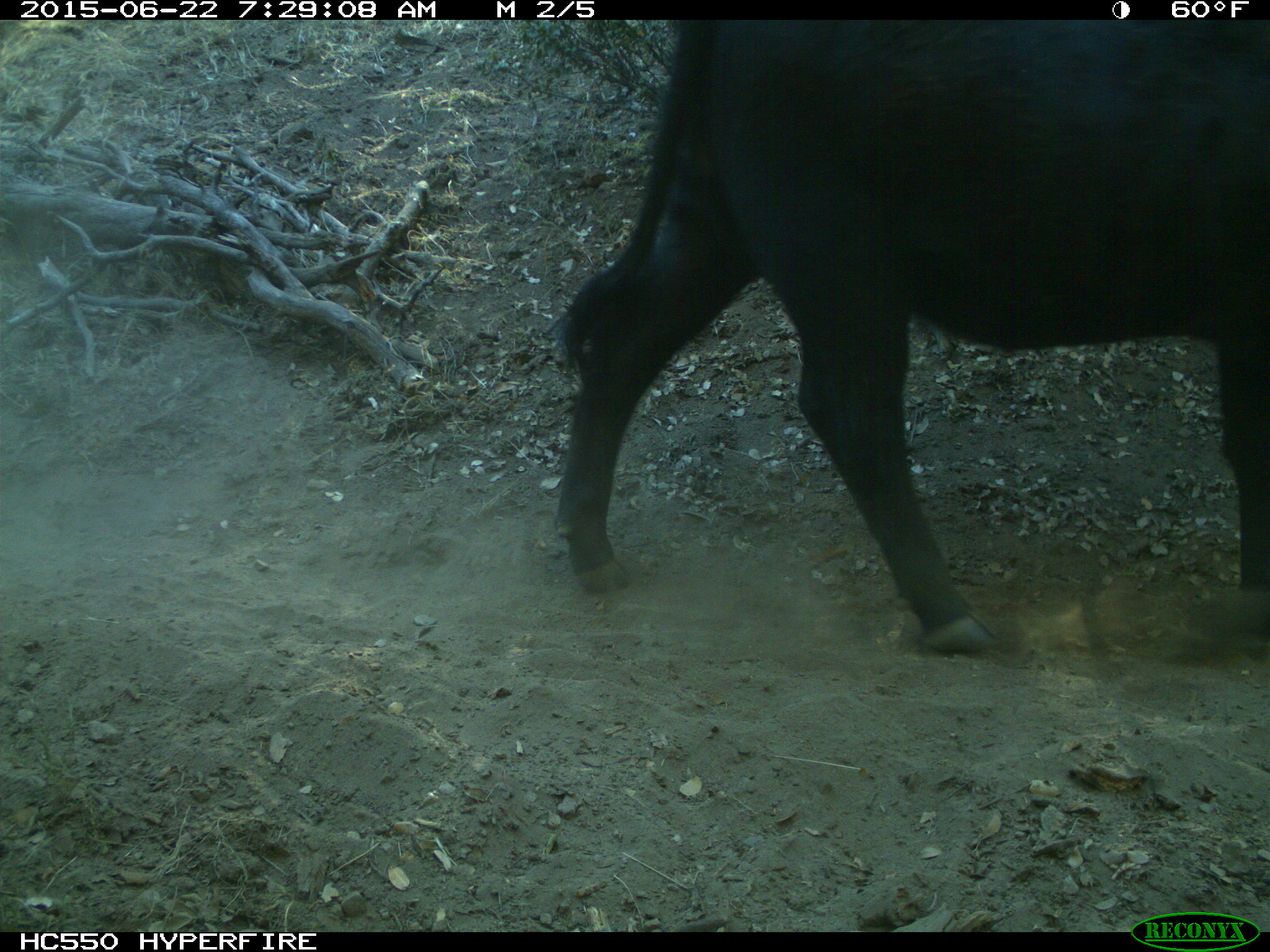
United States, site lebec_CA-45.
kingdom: Animalia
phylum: Chordata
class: Mammalia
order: Artiodactyla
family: Bovidae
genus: Bos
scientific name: Bos taurus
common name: domestic cow